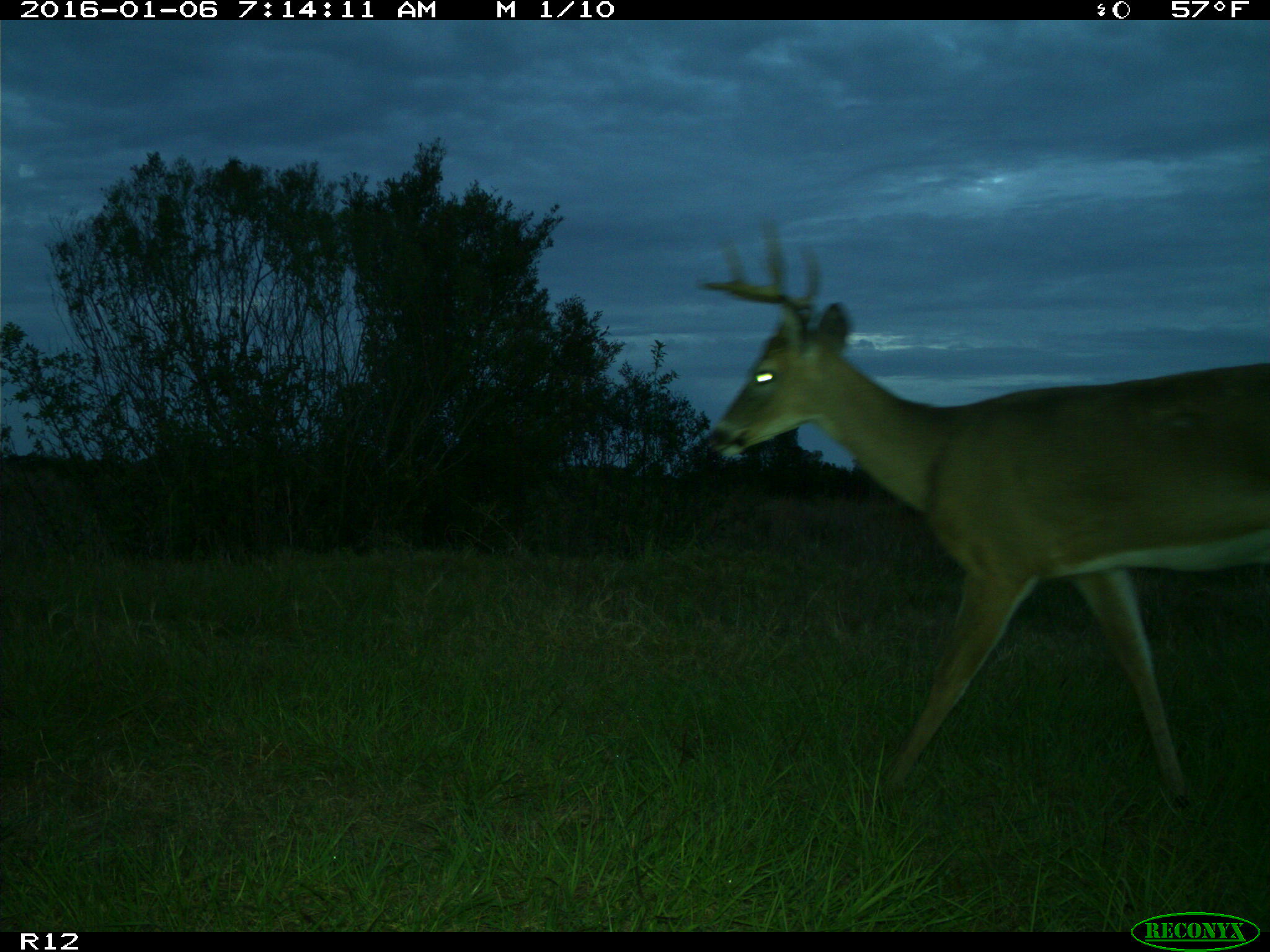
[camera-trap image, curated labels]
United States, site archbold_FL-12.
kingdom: Animalia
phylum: Chordata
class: Mammalia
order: Artiodactyla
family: Cervidae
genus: Odocoileus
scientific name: Odocoileus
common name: deer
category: unidentified deer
Unidentified deer (deer) (Odocoileus).